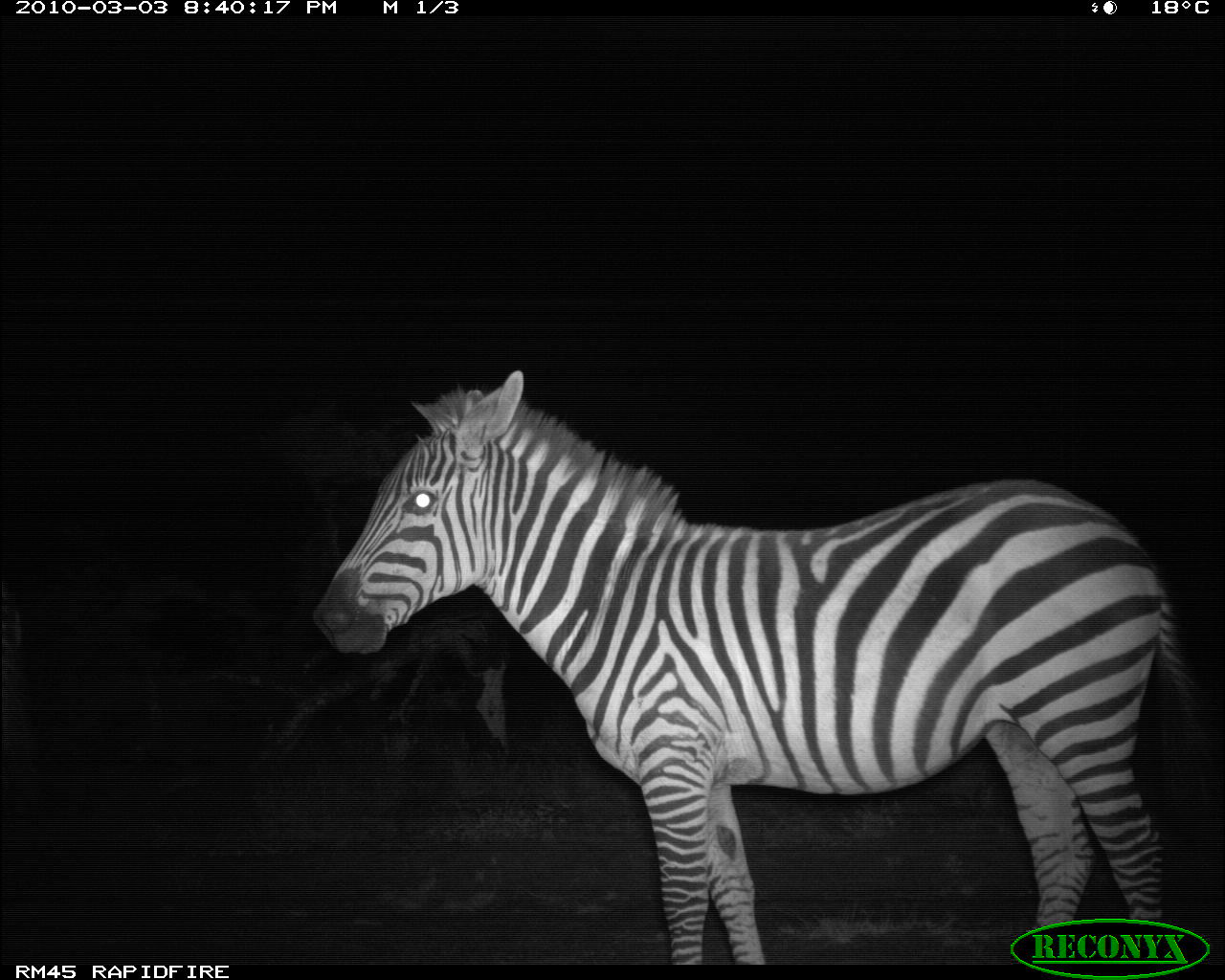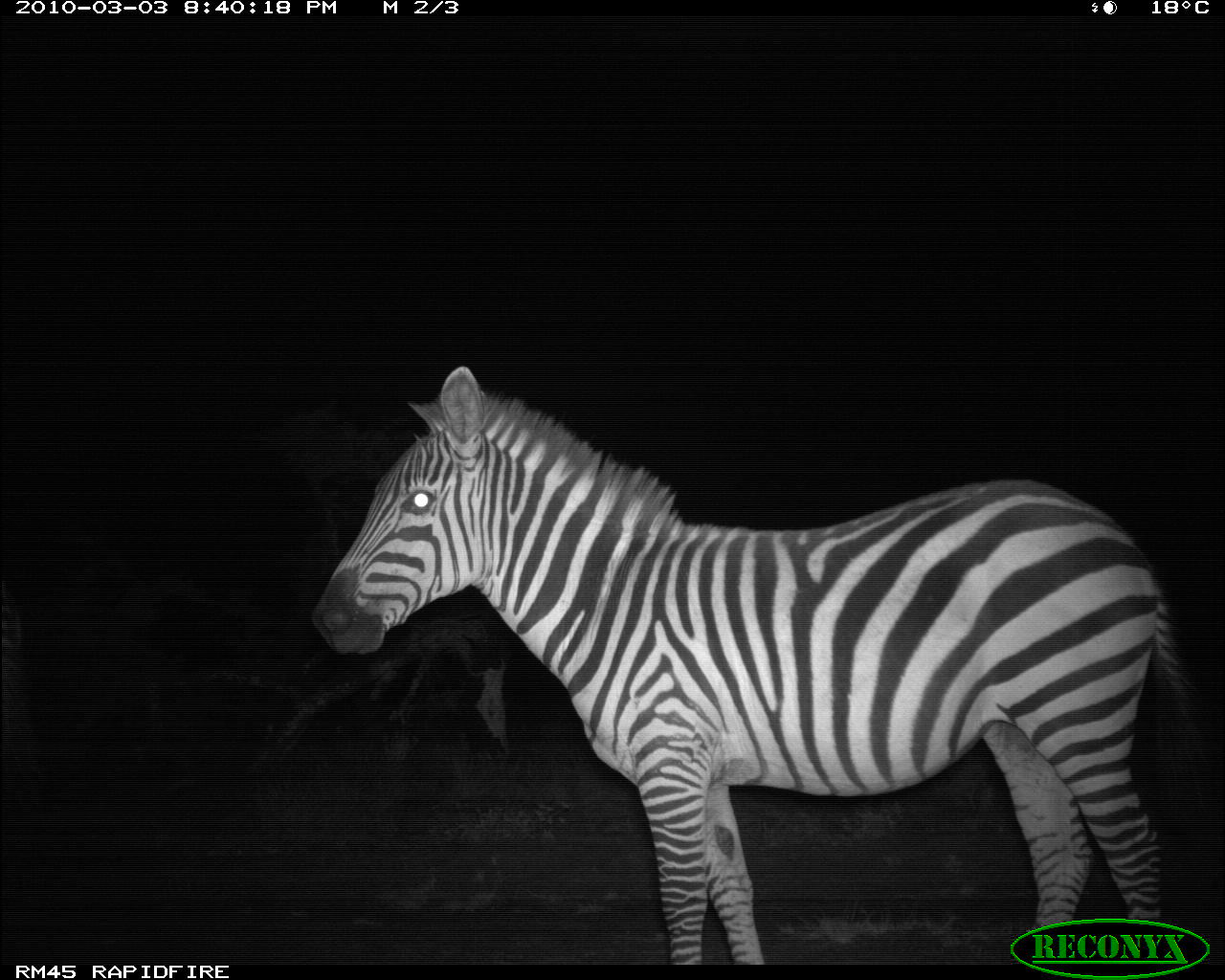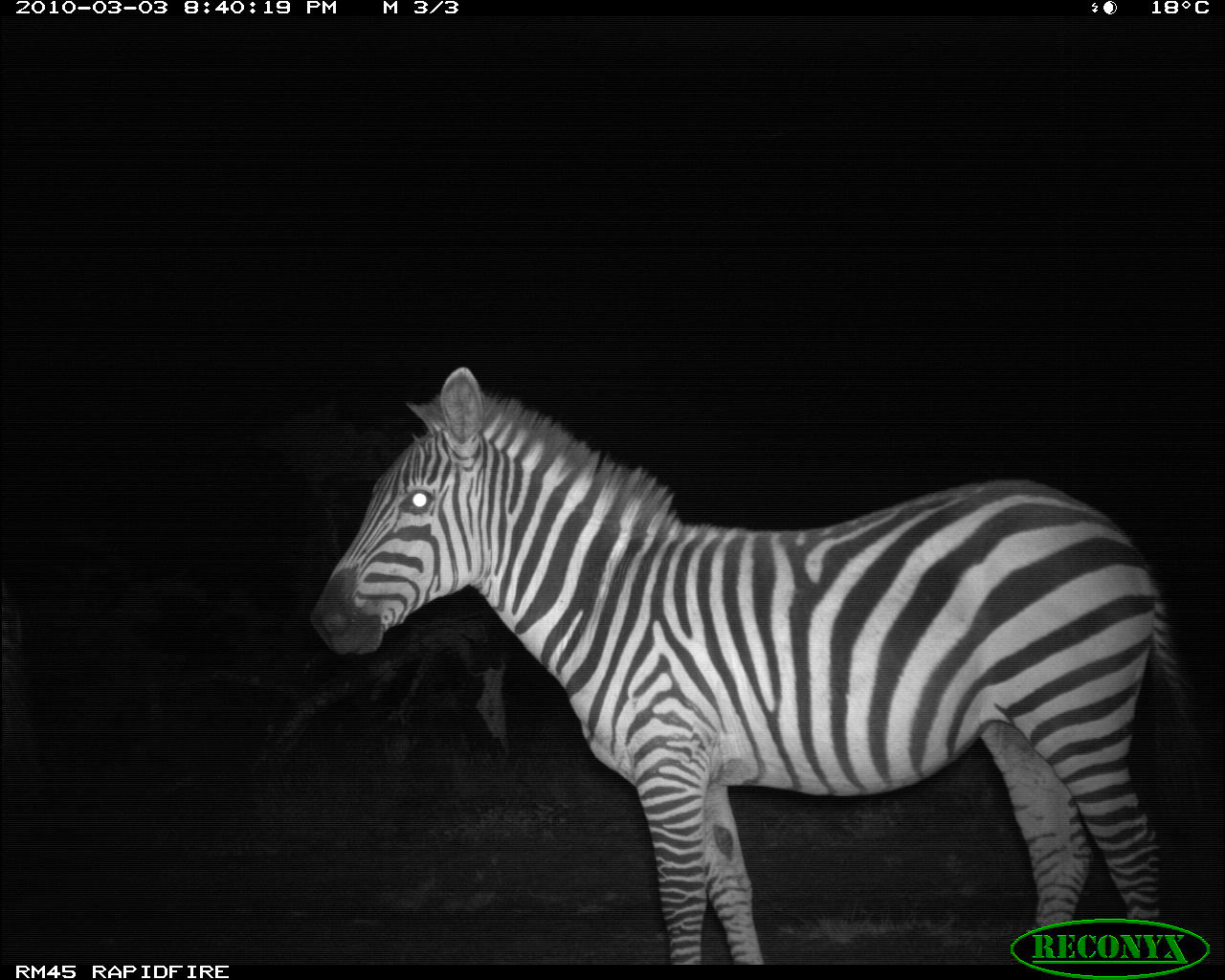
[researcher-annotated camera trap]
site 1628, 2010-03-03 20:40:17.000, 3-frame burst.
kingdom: Animalia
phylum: Chordata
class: Mammalia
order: Perissodactyla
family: Equidae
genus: Equus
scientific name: Equus quagga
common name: plains zebra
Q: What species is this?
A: Equus quagga (plains zebra).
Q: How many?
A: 1.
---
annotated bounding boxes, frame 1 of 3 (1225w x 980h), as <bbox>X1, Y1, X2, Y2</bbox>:
equus quagga: <bbox>304, 368, 1225, 964</bbox>; <bbox>0, 569, 28, 833</bbox>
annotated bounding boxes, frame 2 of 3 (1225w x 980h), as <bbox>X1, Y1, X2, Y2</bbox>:
equus quagga: <bbox>309, 364, 1225, 965</bbox>; <bbox>0, 575, 50, 812</bbox>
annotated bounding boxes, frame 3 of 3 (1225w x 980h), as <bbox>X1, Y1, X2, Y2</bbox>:
equus quagga: <bbox>305, 361, 1216, 963</bbox>; <bbox>2, 570, 53, 808</bbox>